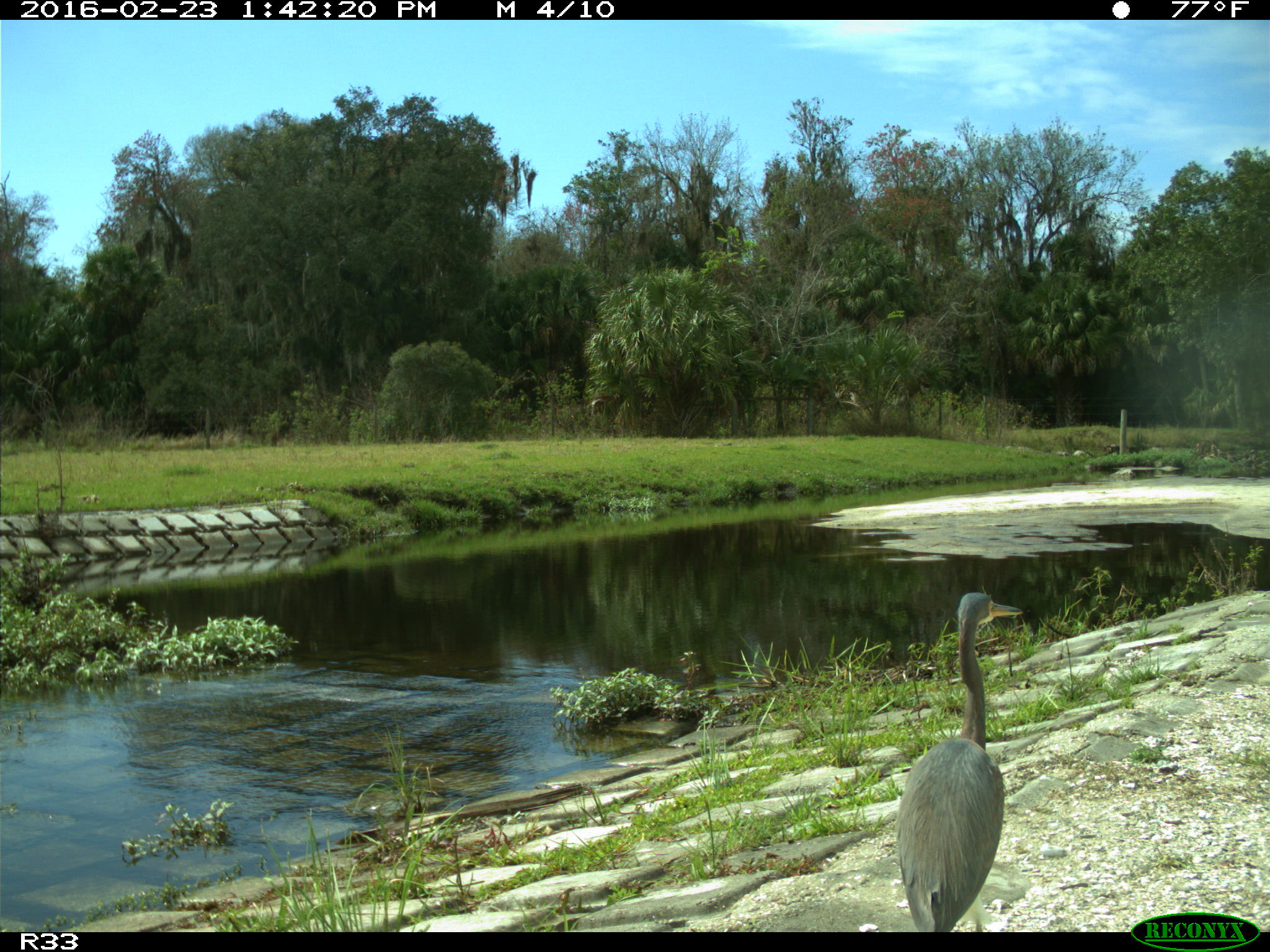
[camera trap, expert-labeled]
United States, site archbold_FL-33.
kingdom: Animalia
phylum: Chordata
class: Aves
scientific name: Aves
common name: birds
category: unidentified bird